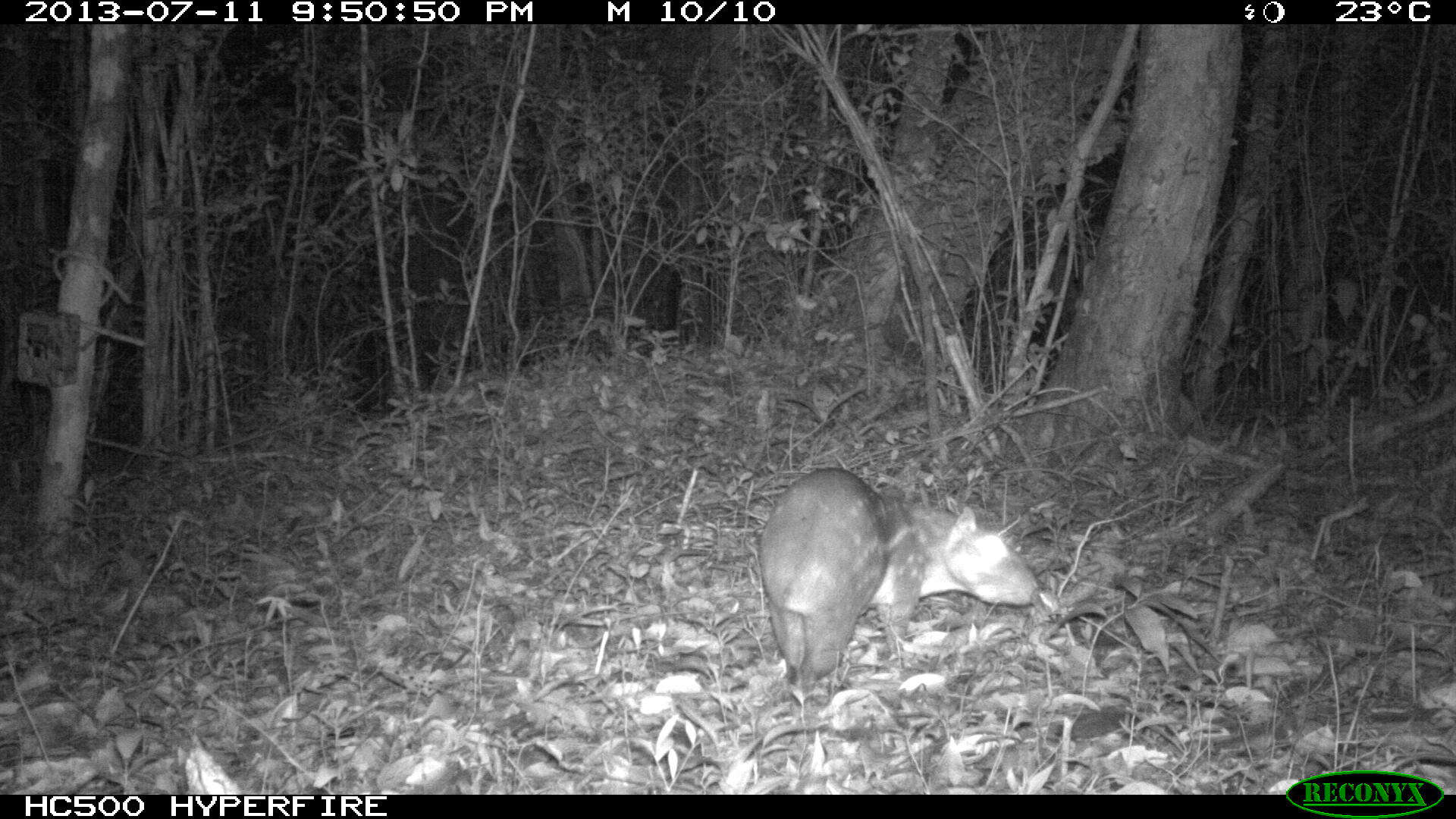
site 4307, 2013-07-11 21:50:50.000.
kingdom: Animalia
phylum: Chordata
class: Mammalia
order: Rodentia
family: Cuniculidae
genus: Cuniculus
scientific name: Cuniculus paca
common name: lowland paca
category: agouti paca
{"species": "agouti paca (lowland paca) (Cuniculus paca)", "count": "1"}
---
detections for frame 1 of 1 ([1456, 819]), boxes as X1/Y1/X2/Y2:
agouti paca: 754/463/1037/704